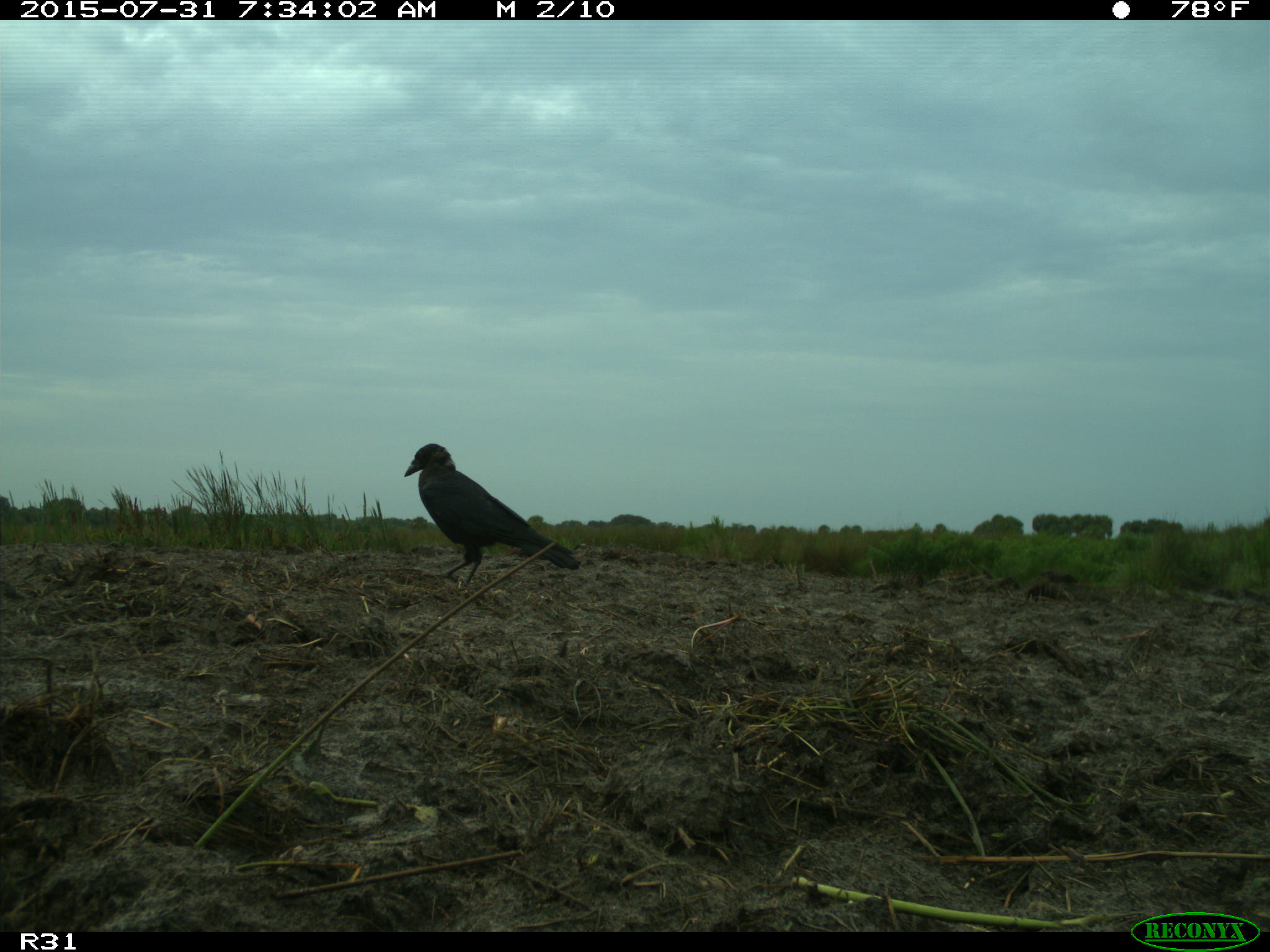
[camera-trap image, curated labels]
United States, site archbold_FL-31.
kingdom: Animalia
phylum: Chordata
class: Aves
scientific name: Aves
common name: birds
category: unidentified bird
Unidentified bird (birds) (Aves).